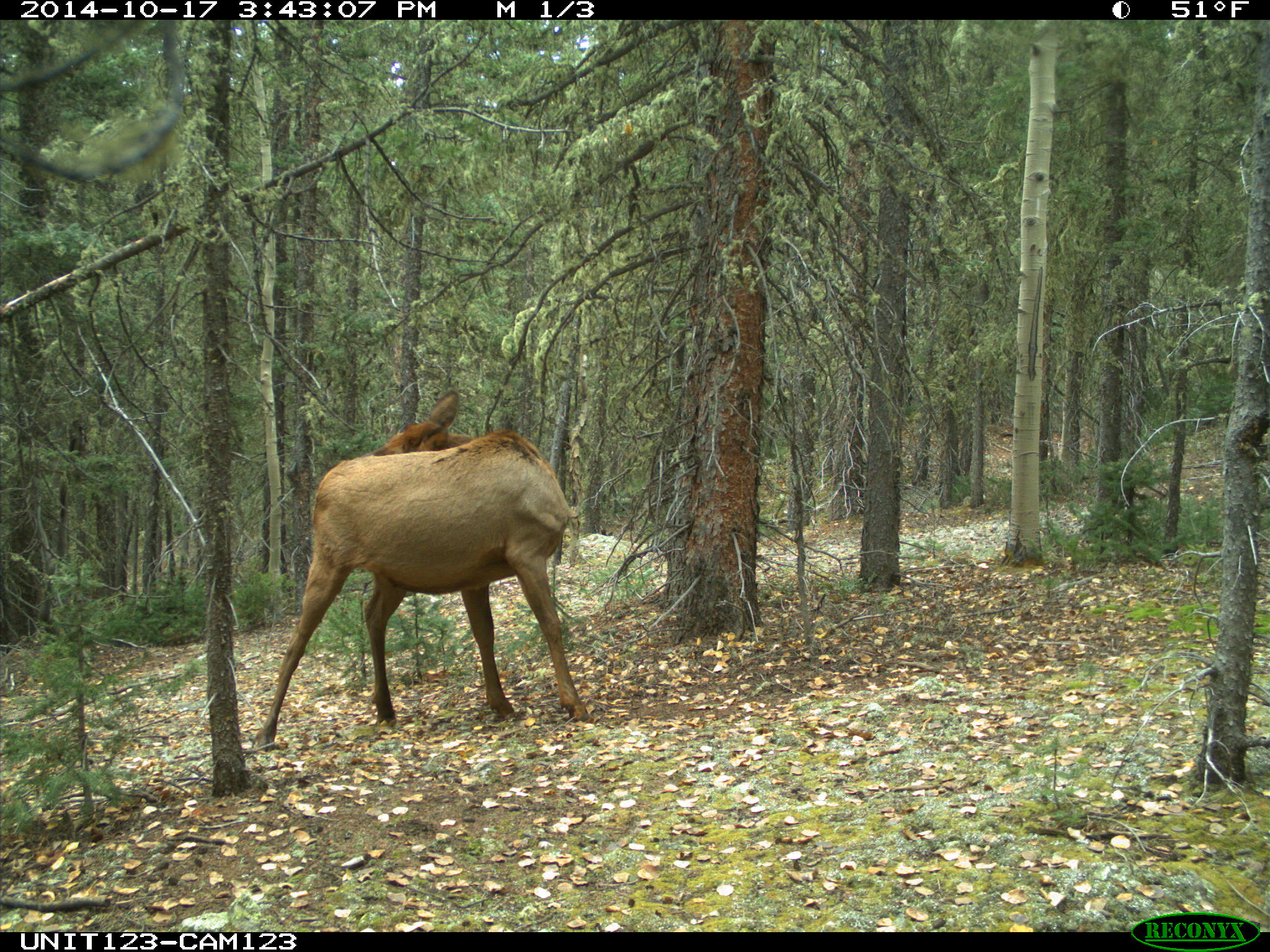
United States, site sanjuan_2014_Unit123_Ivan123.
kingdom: Animalia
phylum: Chordata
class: Mammalia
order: Artiodactyla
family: Cervidae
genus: Cervus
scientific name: Cervus elaphus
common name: red deer